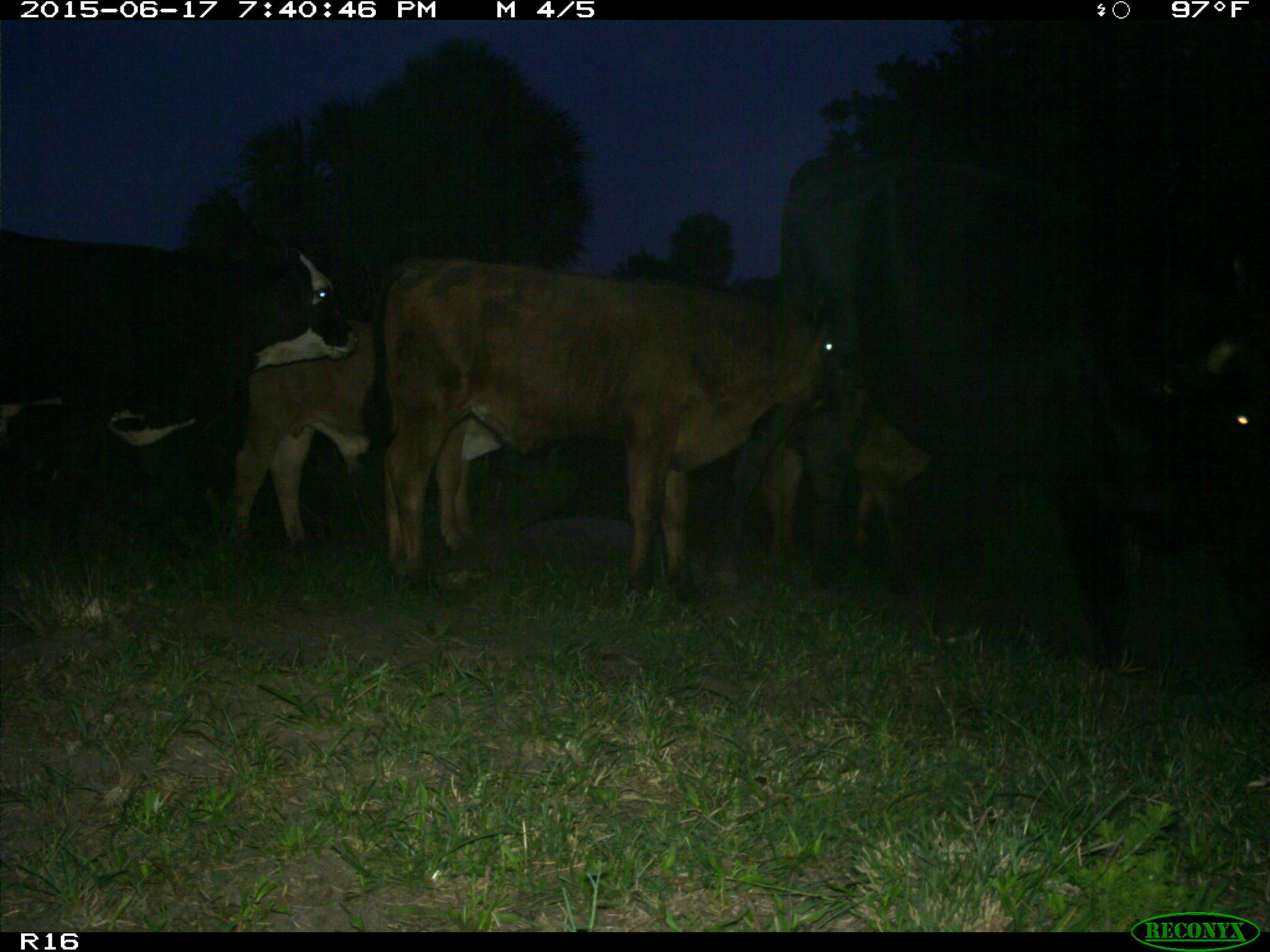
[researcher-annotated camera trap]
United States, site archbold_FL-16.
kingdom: Animalia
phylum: Chordata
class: Mammalia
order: Artiodactyla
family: Bovidae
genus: Bos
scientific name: Bos taurus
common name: domestic cow